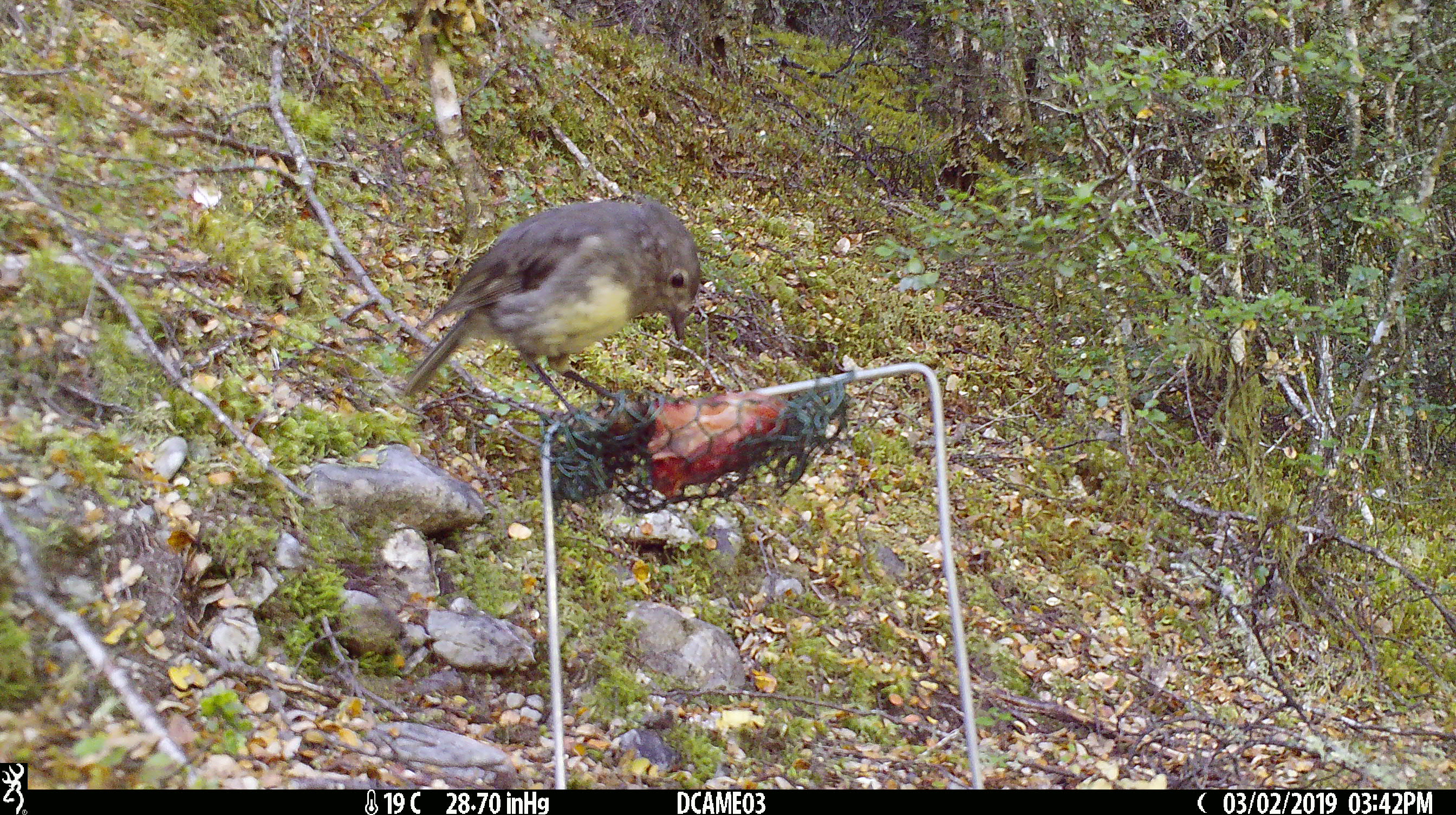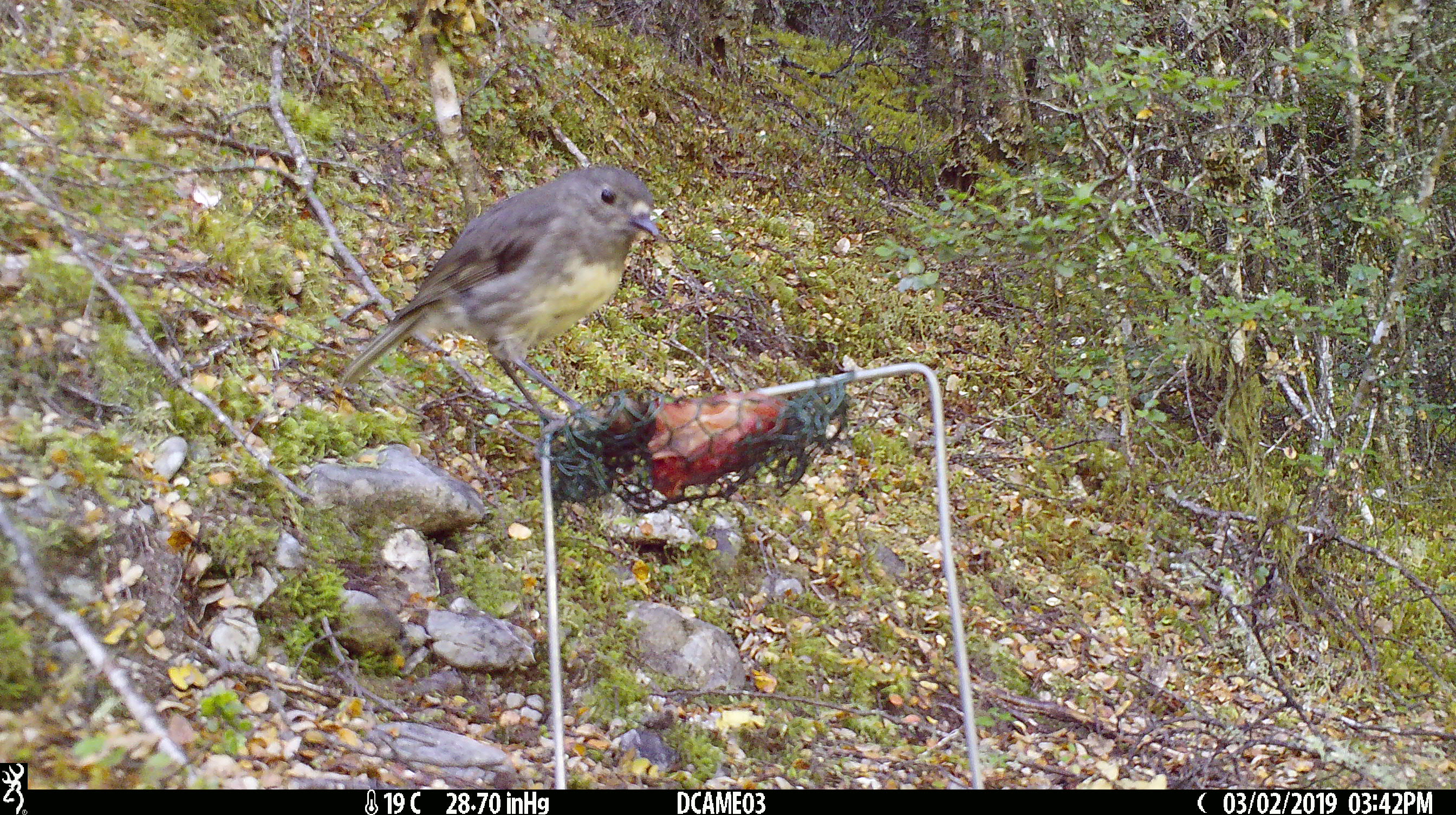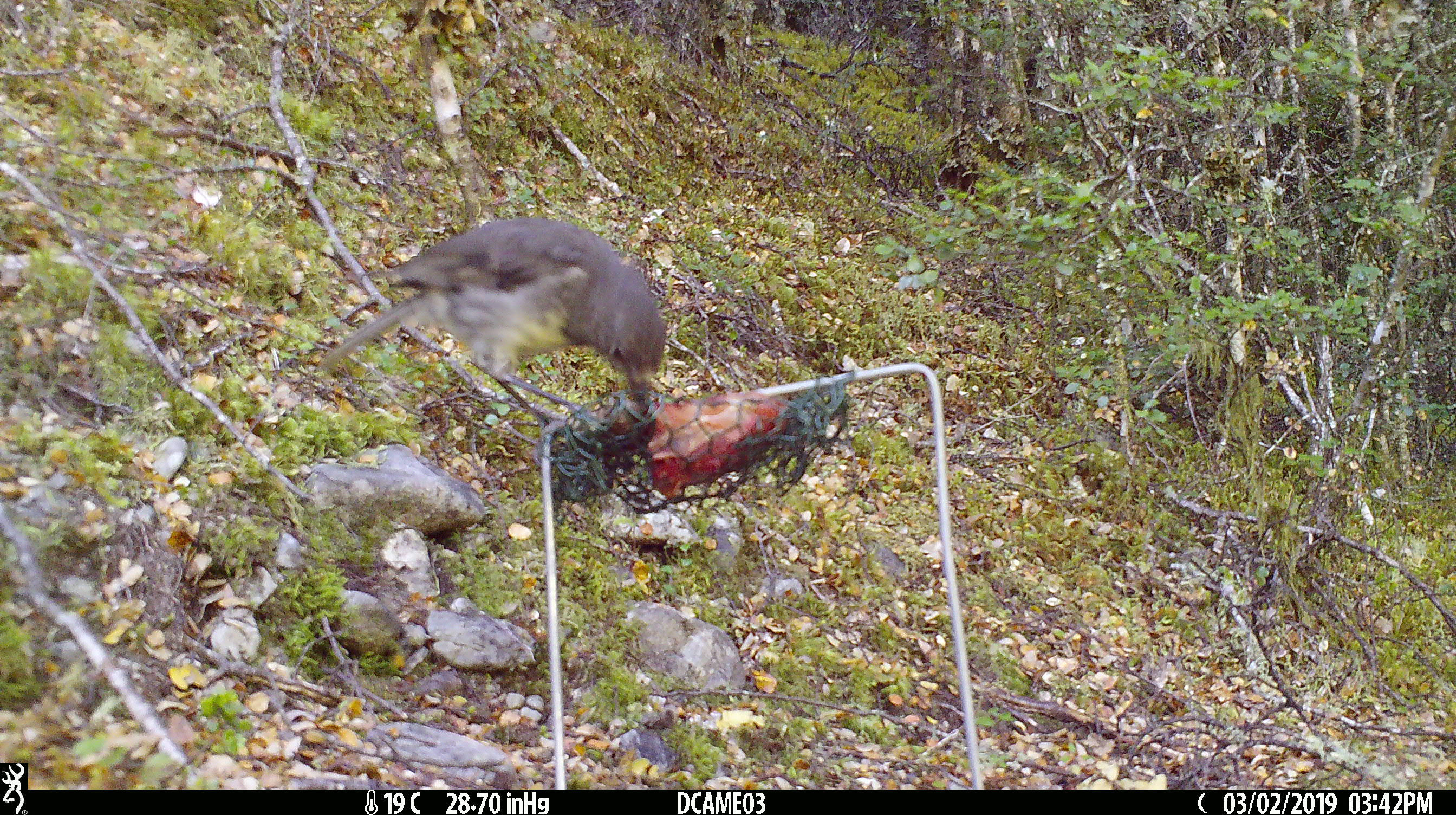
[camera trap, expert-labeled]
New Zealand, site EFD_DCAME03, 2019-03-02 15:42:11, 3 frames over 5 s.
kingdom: Animalia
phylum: Chordata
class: Aves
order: Passeriformes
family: Petroicidae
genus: Petroica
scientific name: Petroica australis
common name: new zealand robin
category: robin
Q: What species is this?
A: Robin (new zealand robin) (Petroica australis).